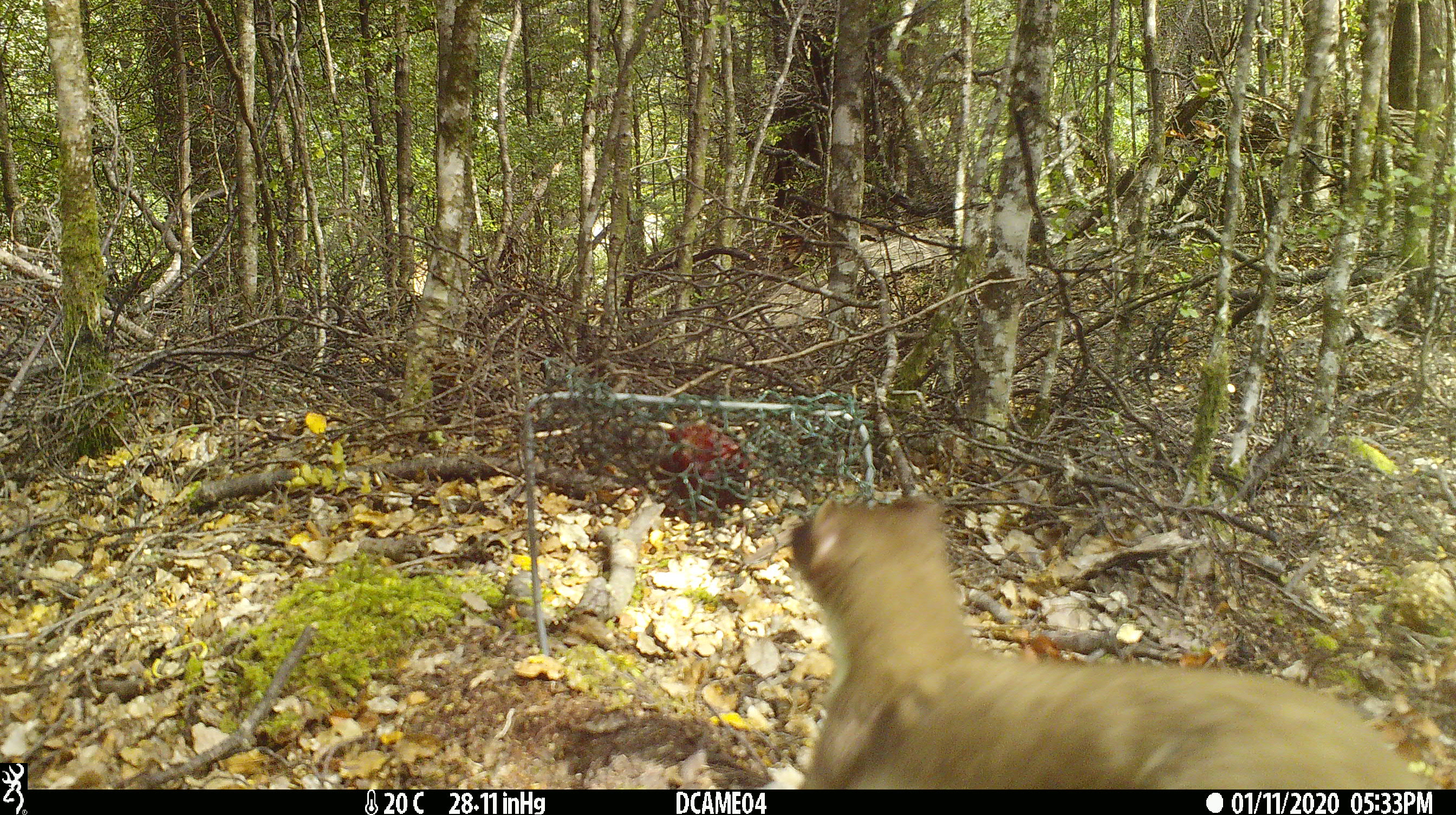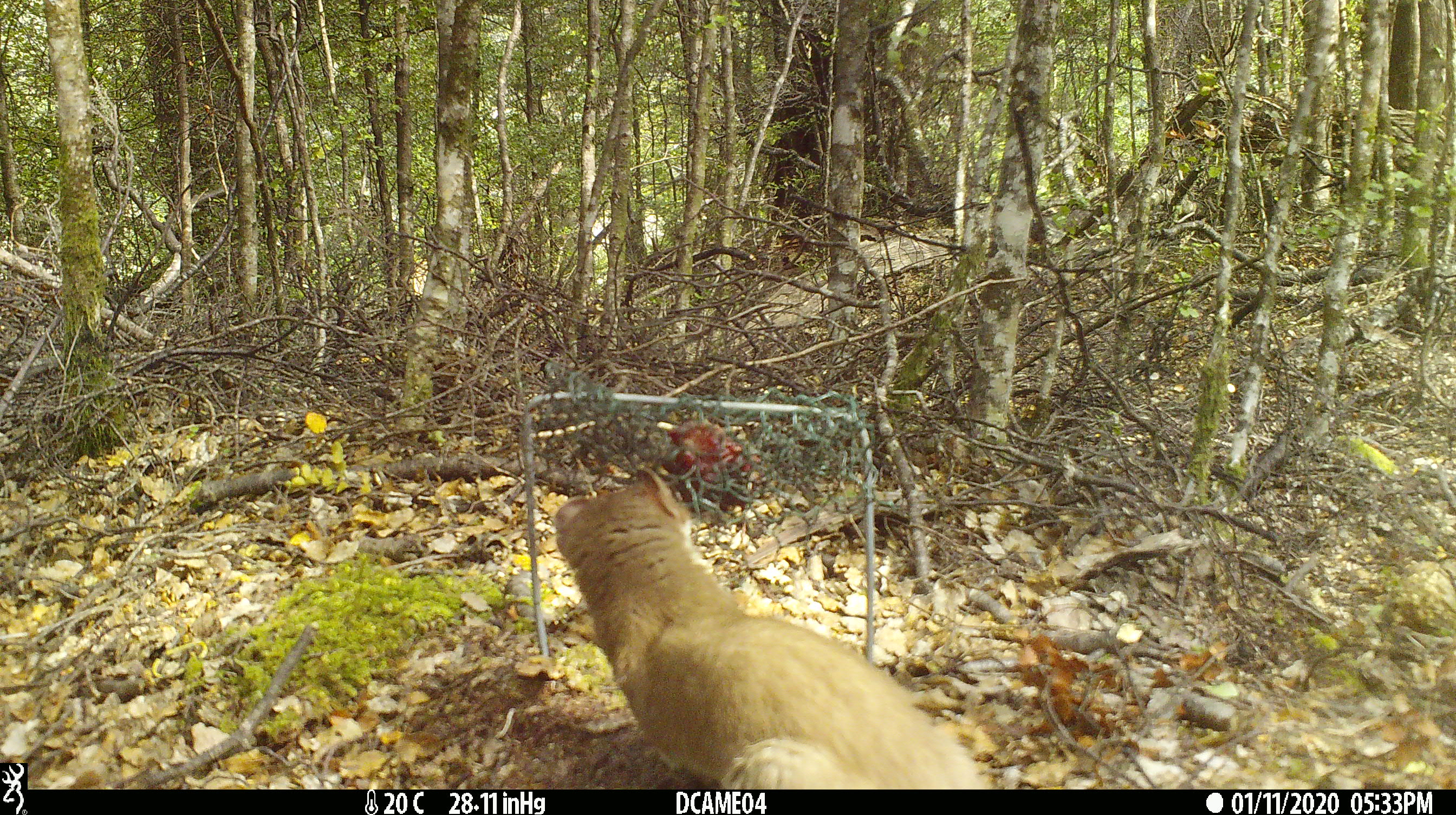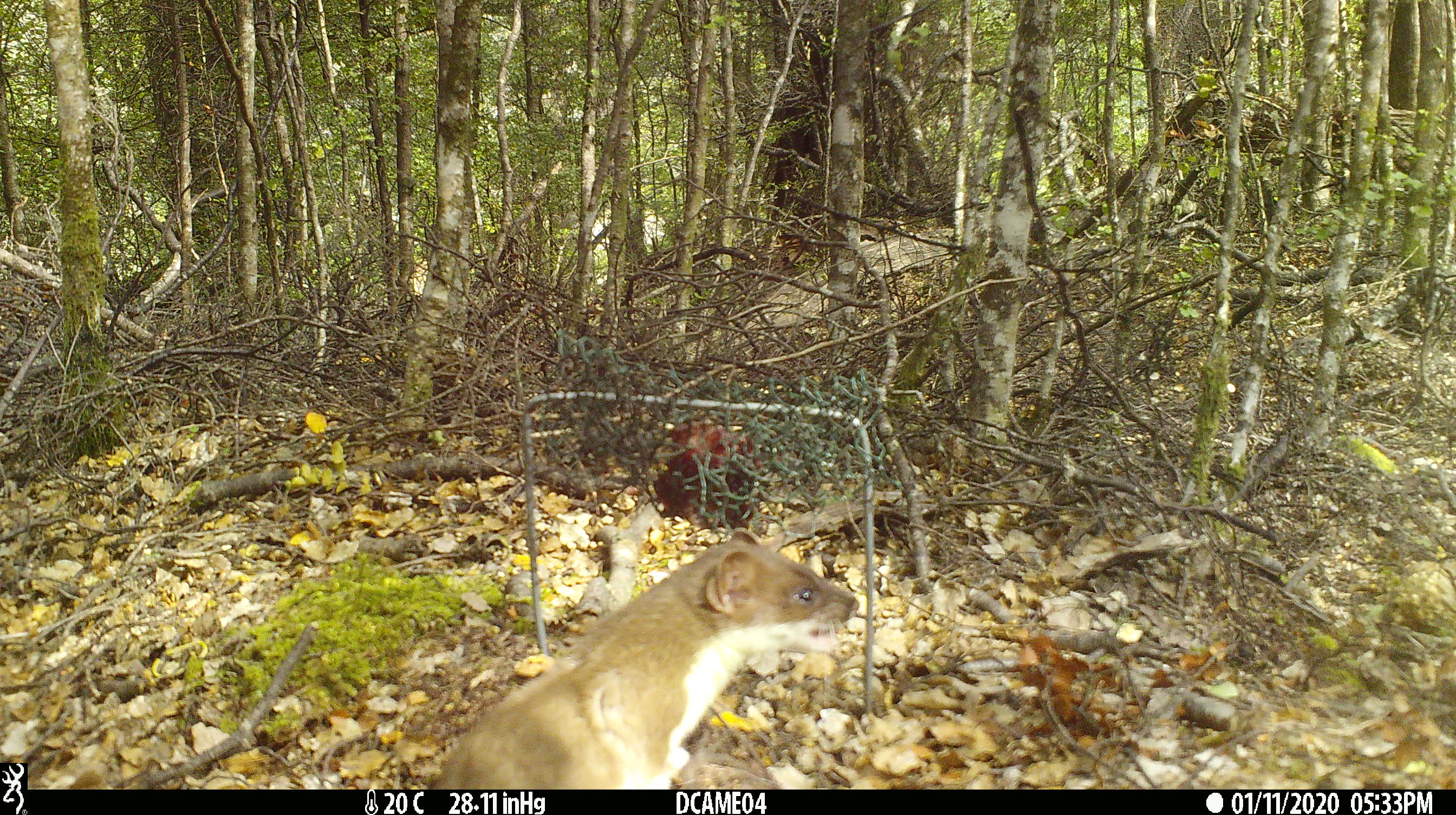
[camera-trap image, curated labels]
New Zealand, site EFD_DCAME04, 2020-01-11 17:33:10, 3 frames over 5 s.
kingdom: Animalia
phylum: Chordata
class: Mammalia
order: Carnivora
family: Mustelidae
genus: Mustela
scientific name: Mustela erminea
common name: stoat